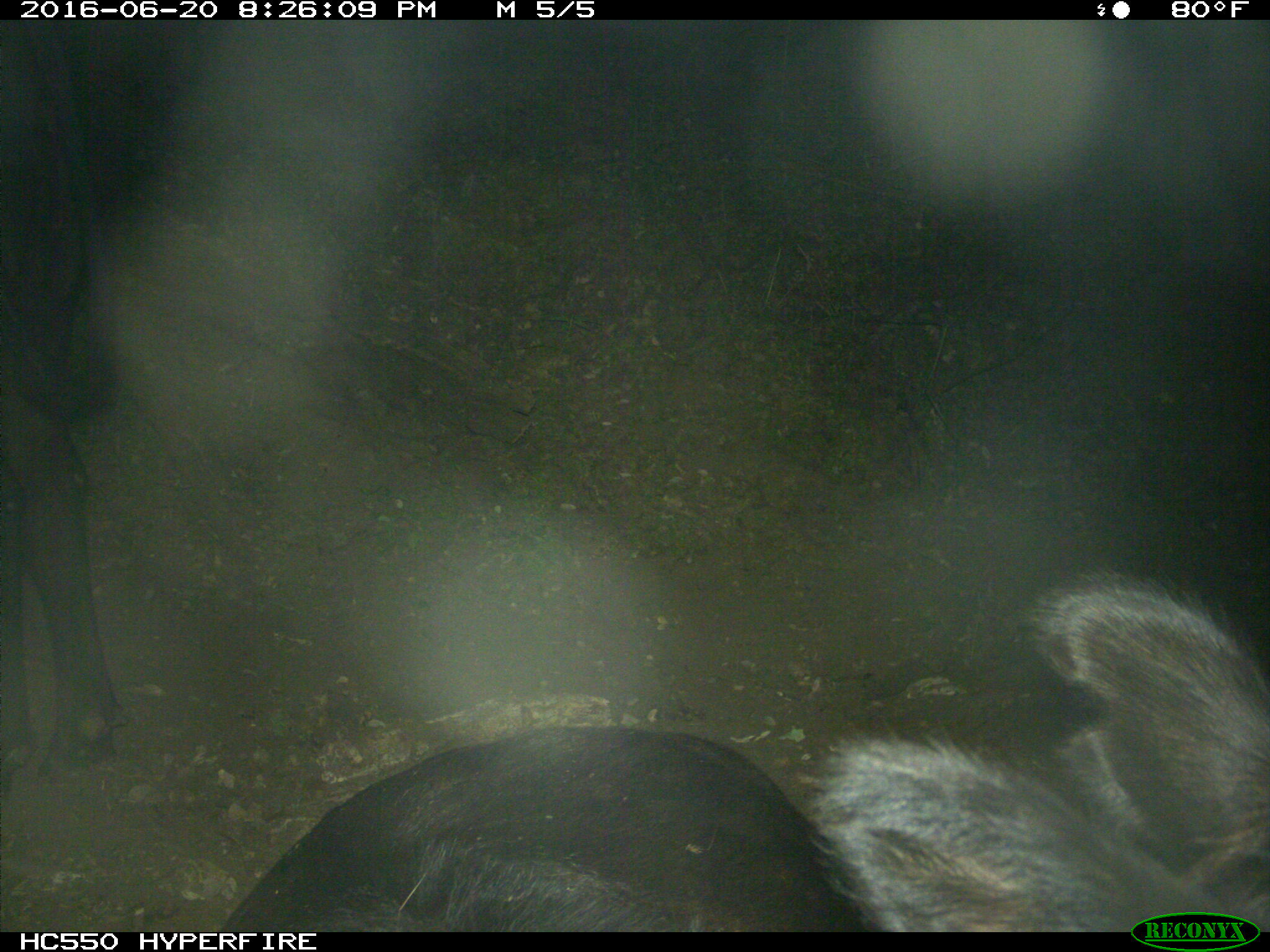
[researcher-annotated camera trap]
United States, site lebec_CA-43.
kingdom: Animalia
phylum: Chordata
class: Mammalia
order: Artiodactyla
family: Bovidae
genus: Bos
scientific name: Bos taurus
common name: domestic cow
Bos taurus (domestic cow).